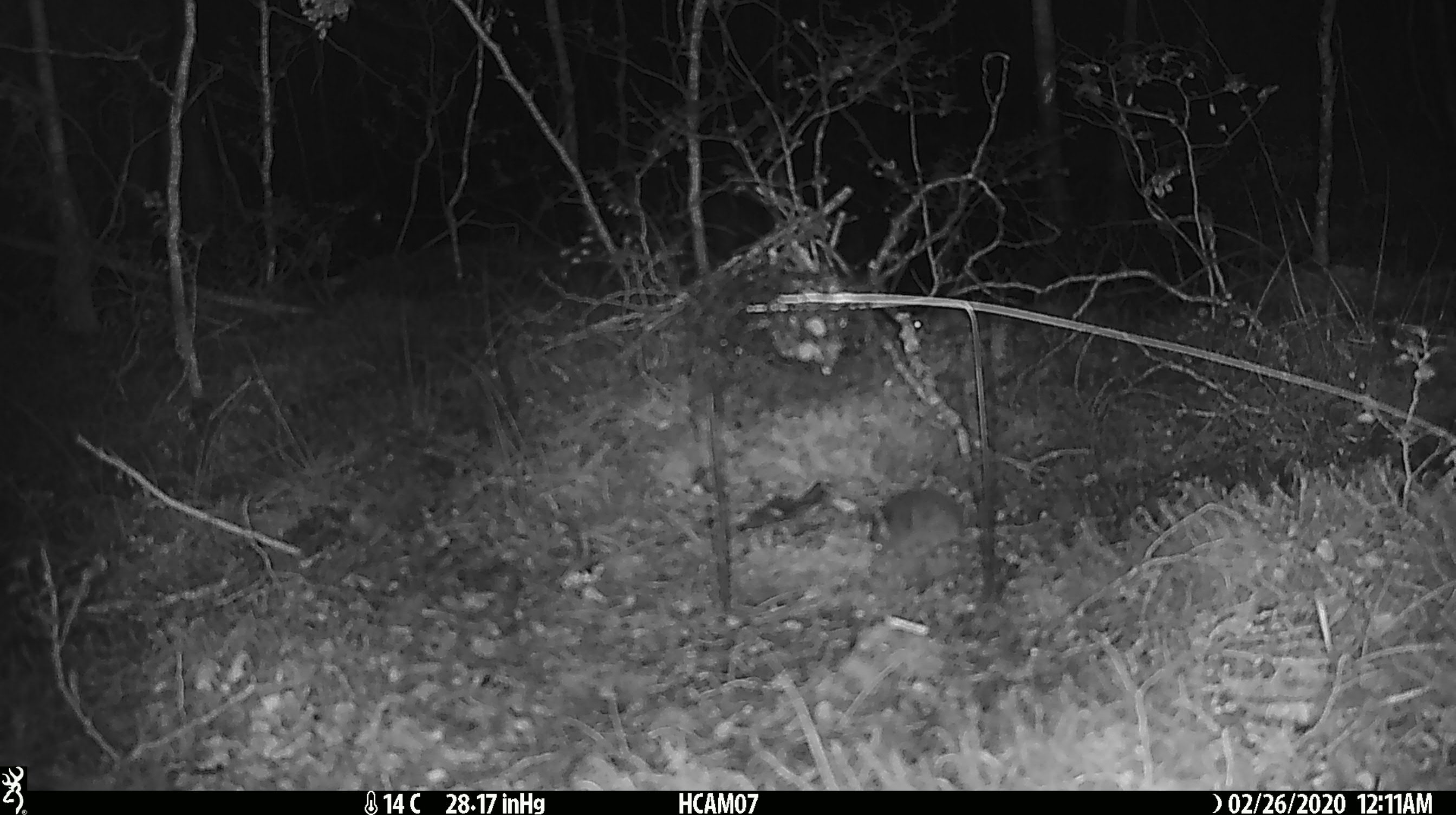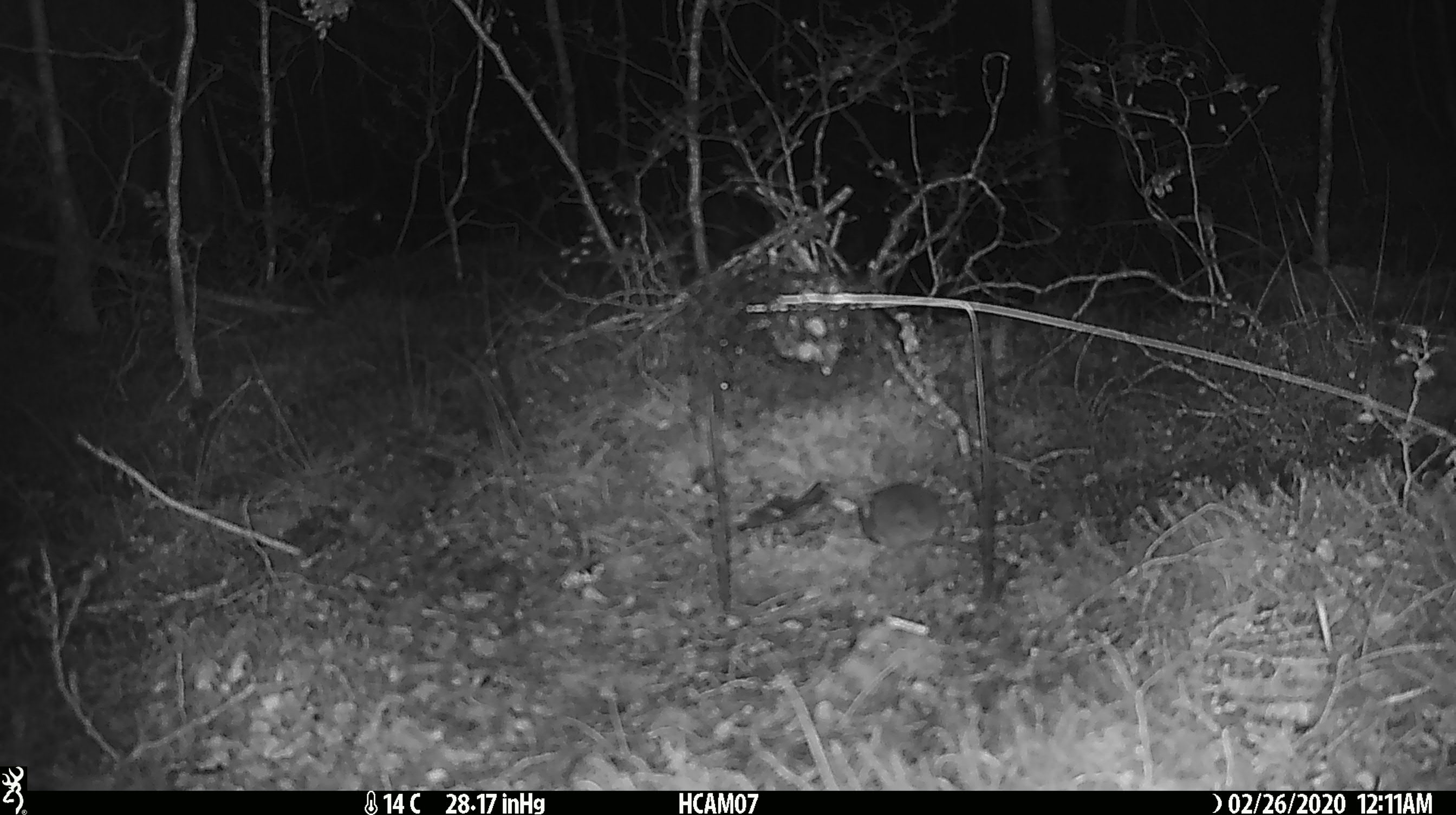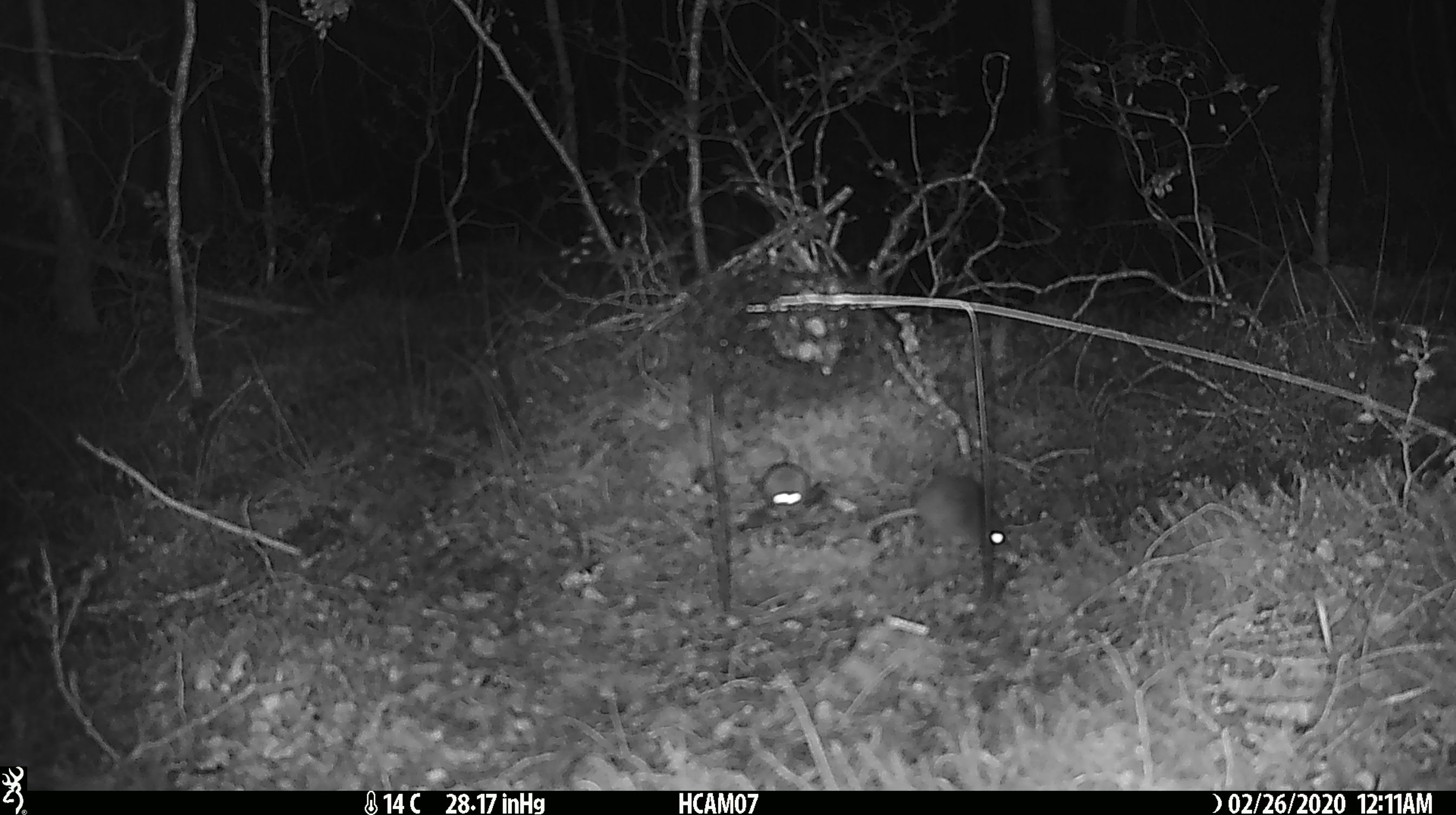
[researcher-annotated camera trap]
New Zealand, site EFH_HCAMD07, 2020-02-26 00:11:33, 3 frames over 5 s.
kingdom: Animalia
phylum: Chordata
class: Mammalia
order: Rodentia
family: Muridae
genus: Mus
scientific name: Mus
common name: mouse